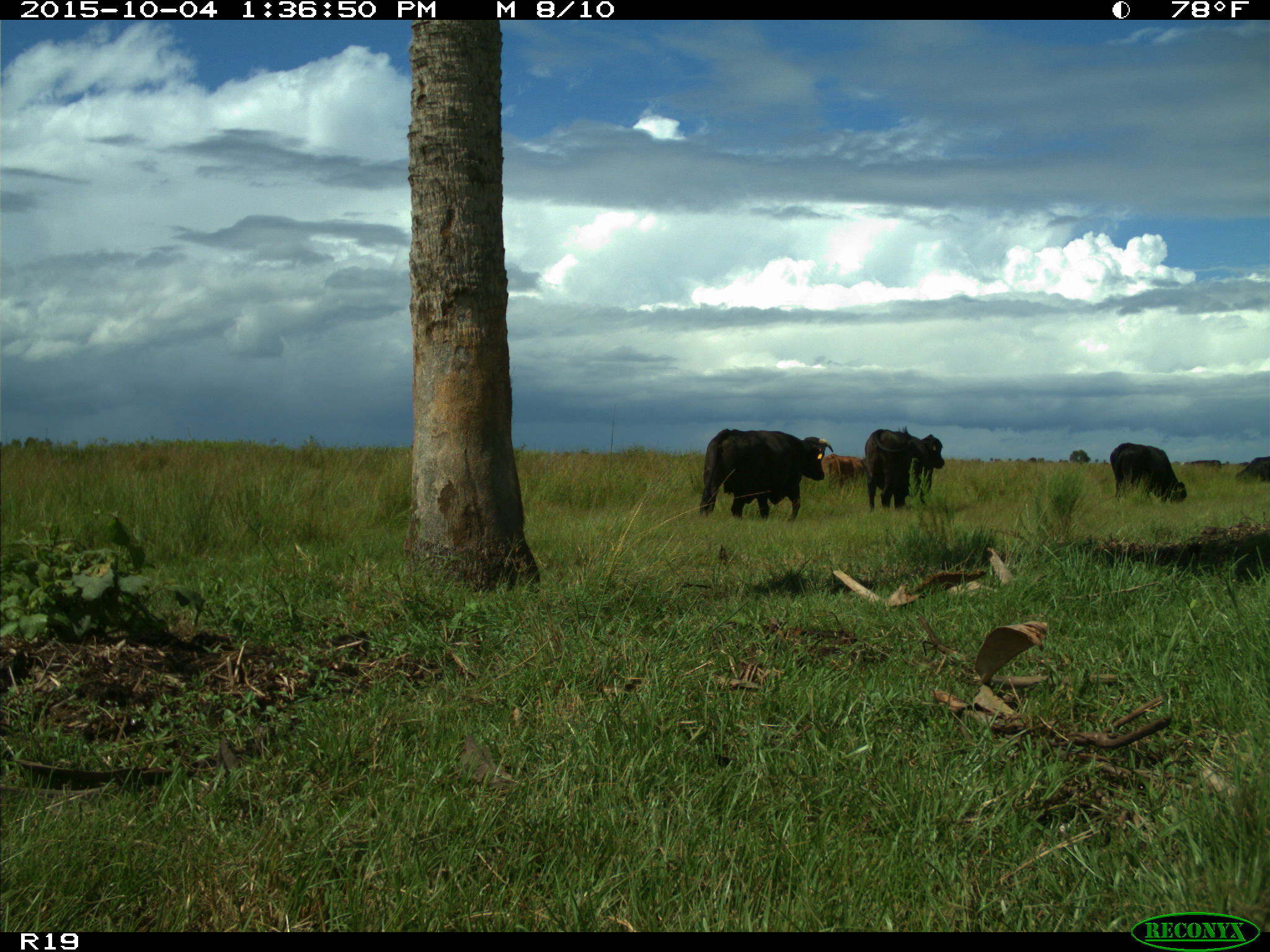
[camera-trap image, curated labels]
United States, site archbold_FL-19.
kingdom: Animalia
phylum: Chordata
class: Mammalia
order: Artiodactyla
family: Bovidae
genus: Bos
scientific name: Bos taurus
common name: domestic cow